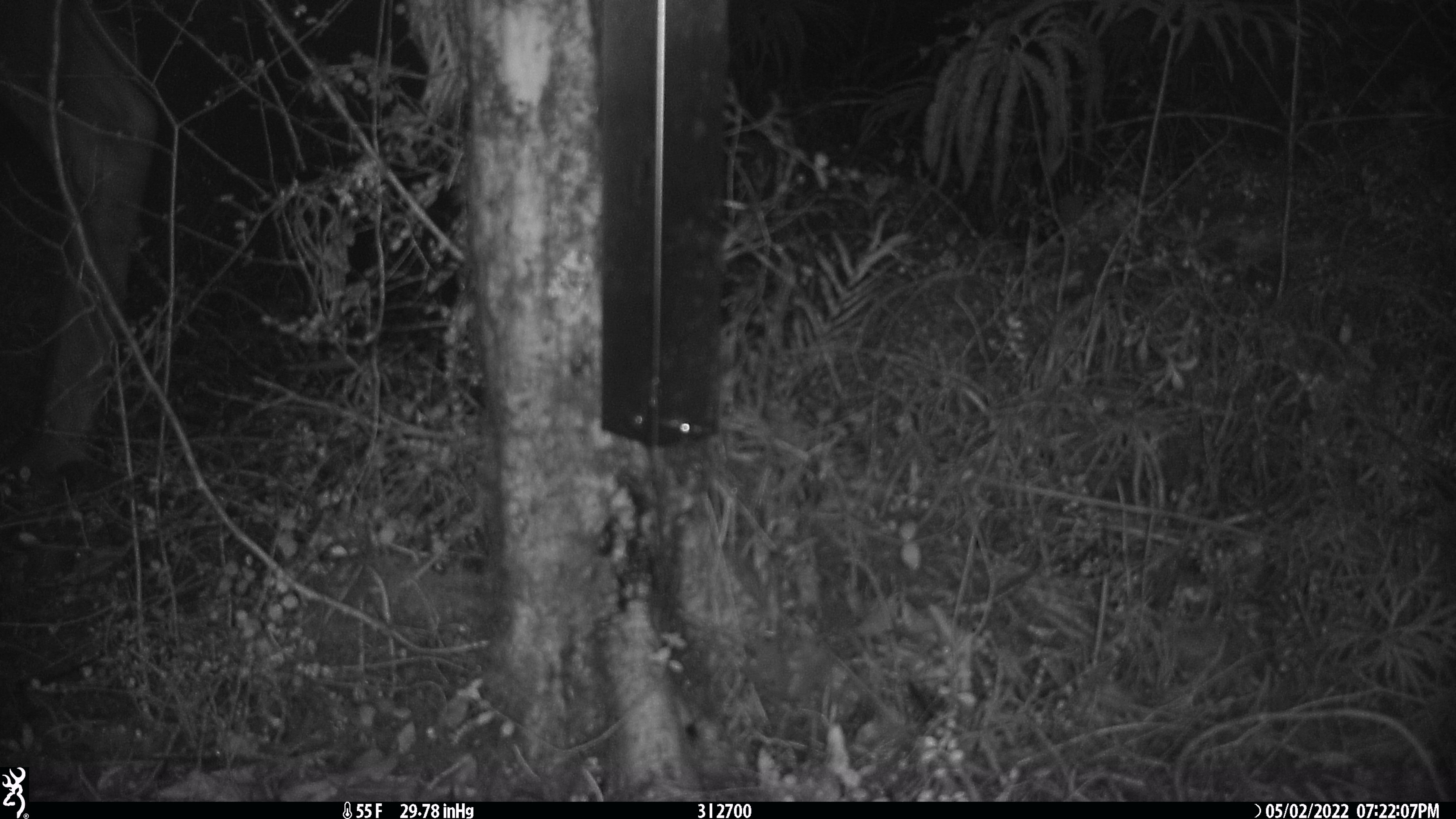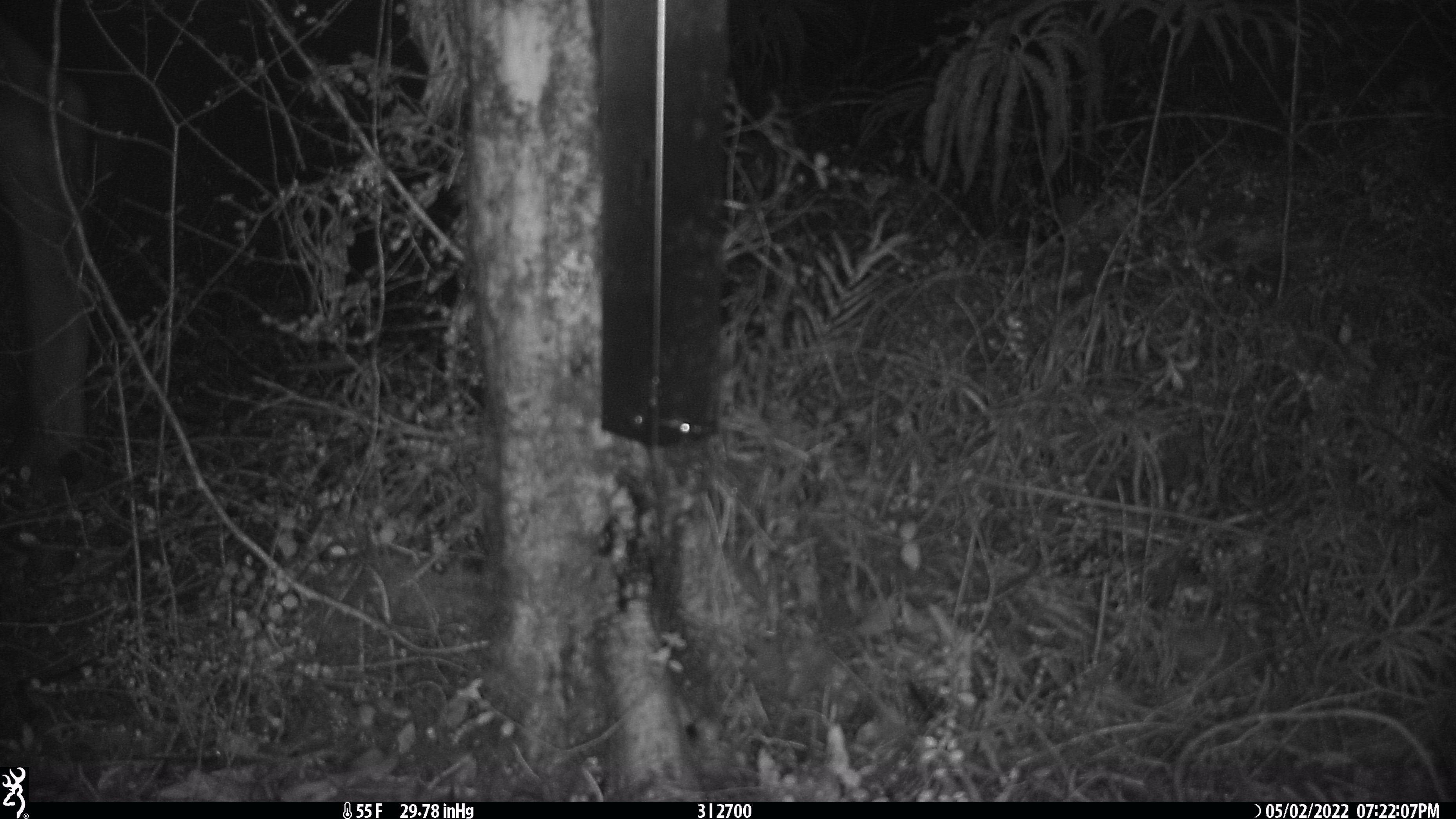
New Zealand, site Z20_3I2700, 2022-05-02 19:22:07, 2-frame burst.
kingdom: Animalia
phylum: Chordata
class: Mammalia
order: Artiodactyla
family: Cervidae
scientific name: Cervidae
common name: deer